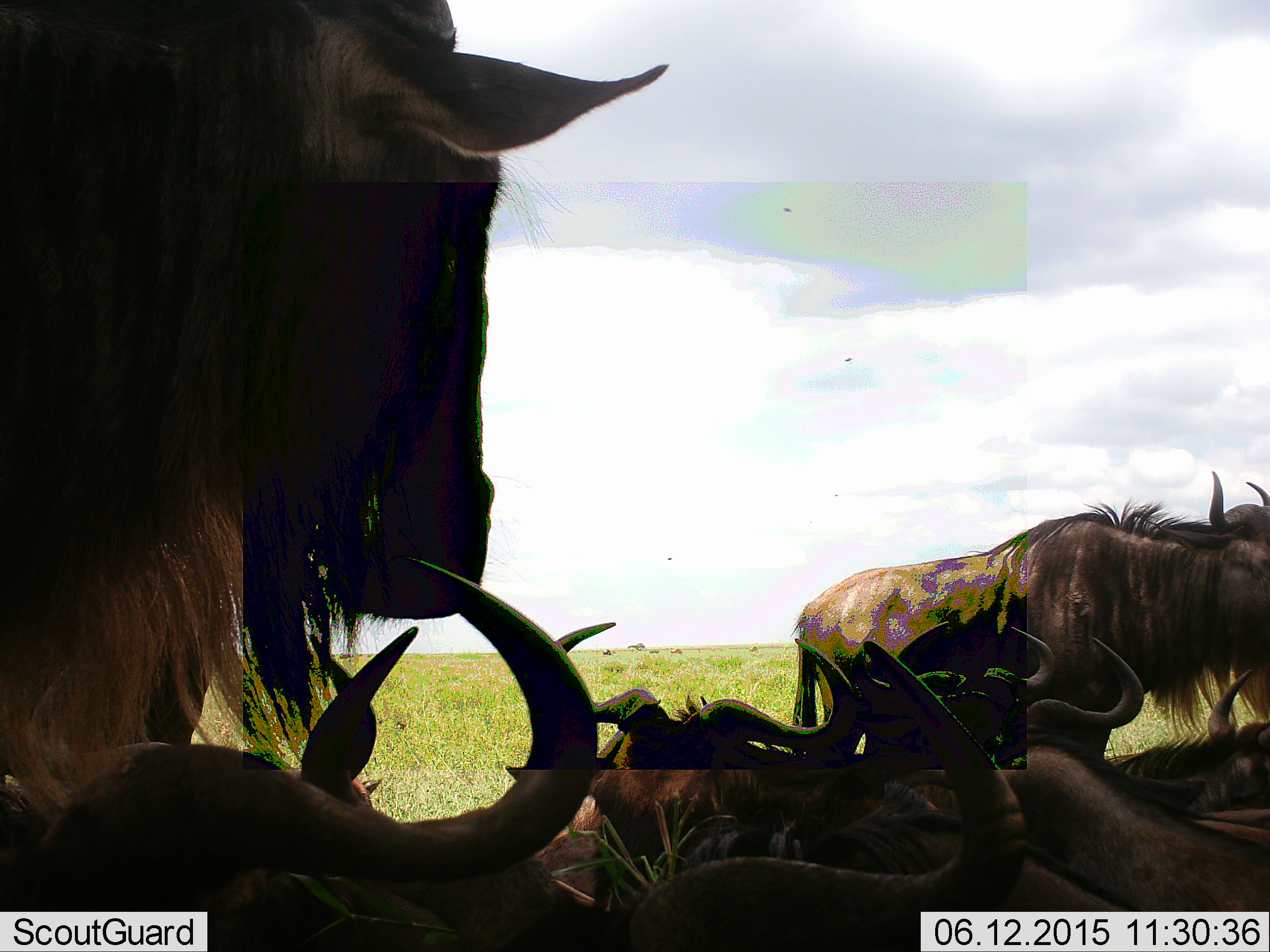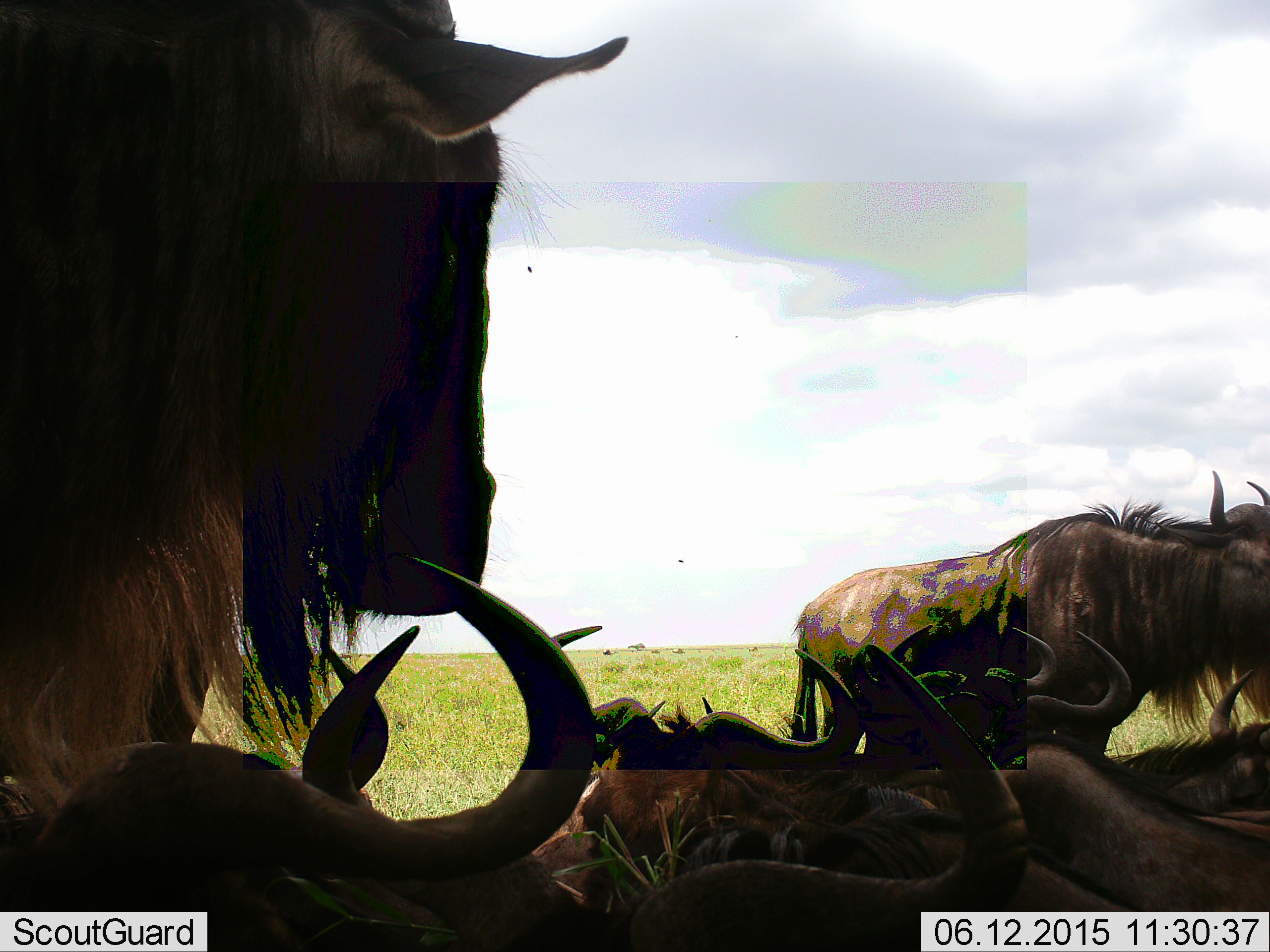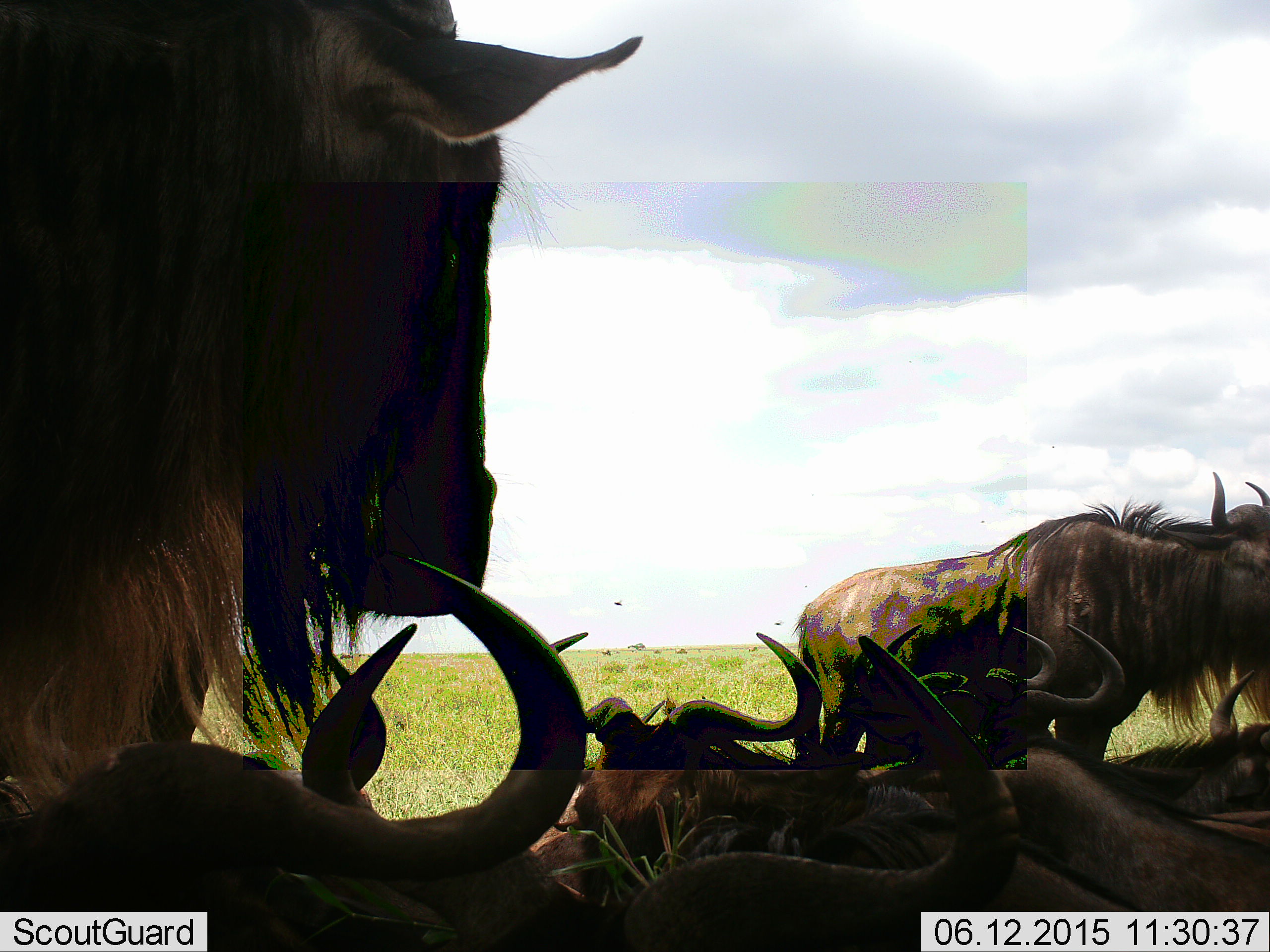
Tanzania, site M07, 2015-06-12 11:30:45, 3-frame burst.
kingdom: Animalia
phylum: Chordata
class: Mammalia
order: Artiodactyla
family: Bovidae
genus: Connochaetes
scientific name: Connochaetes taurinus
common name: blue wildebeest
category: wildebeest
Wildebeest (blue wildebeest) (Connochaetes taurinus), count 9. Behavior (volunteer vote fractions): standing 80%, resting 100%, moving 0%, interacting 0%. Young present (vote fraction): 0%. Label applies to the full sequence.